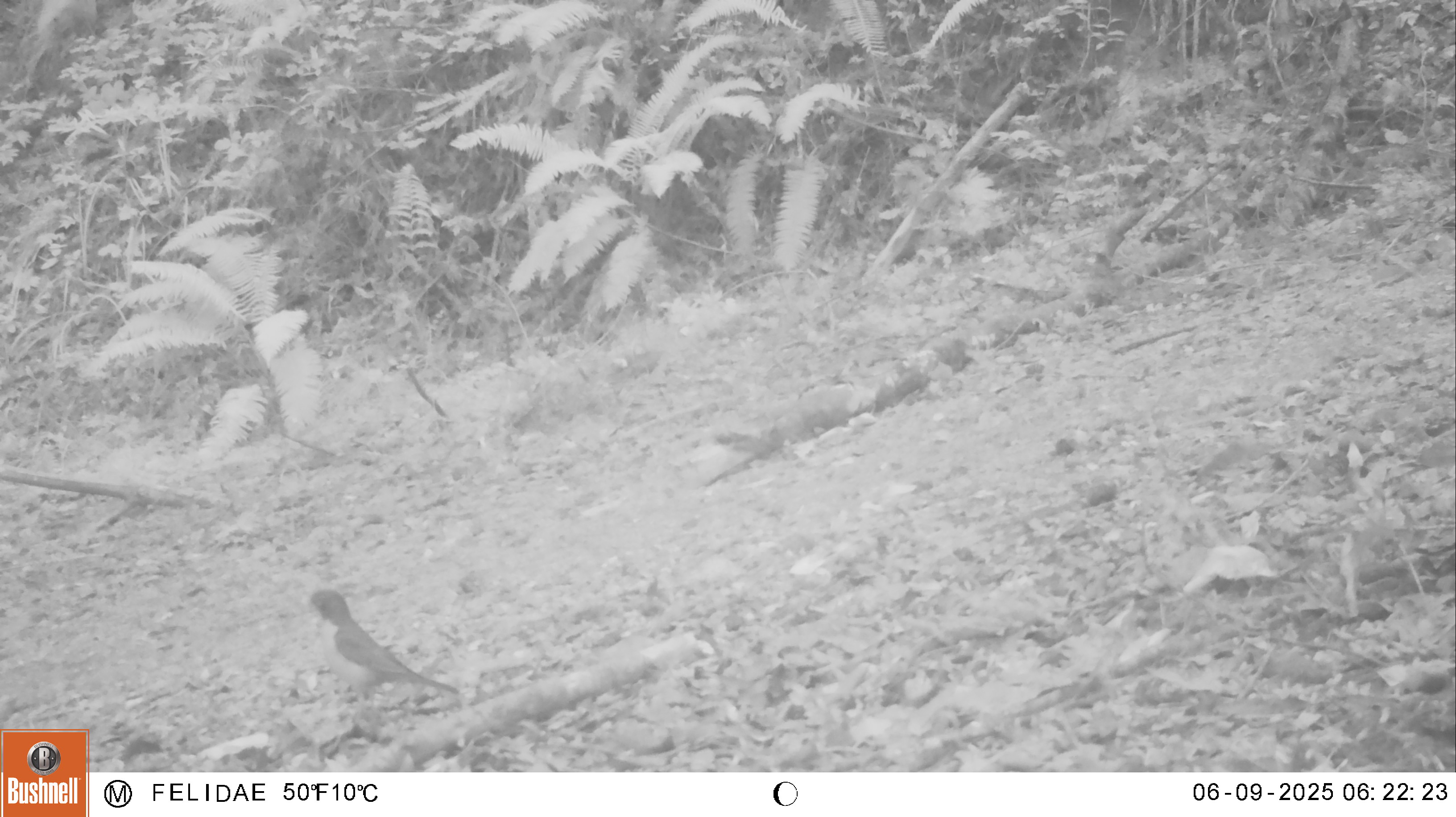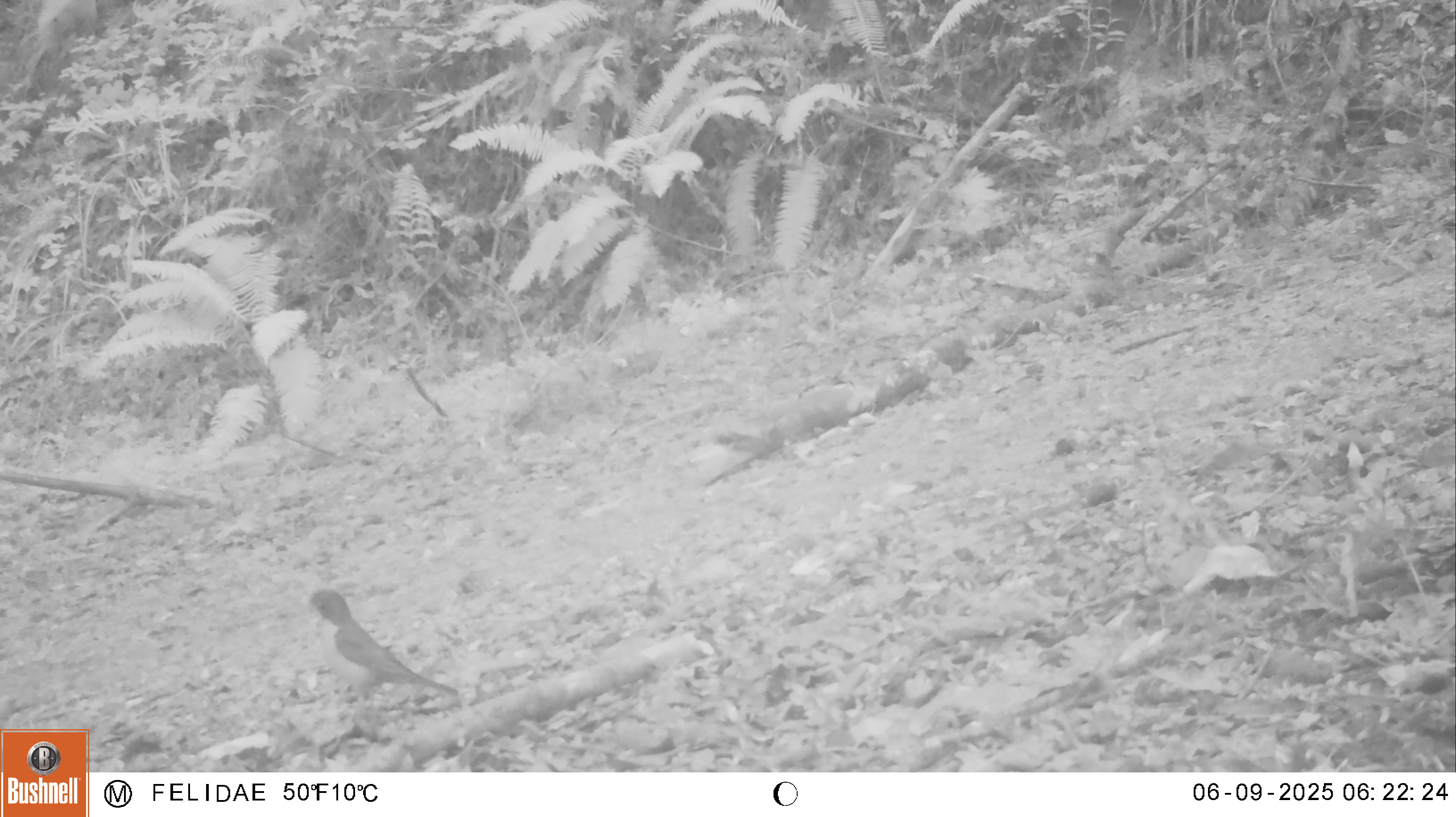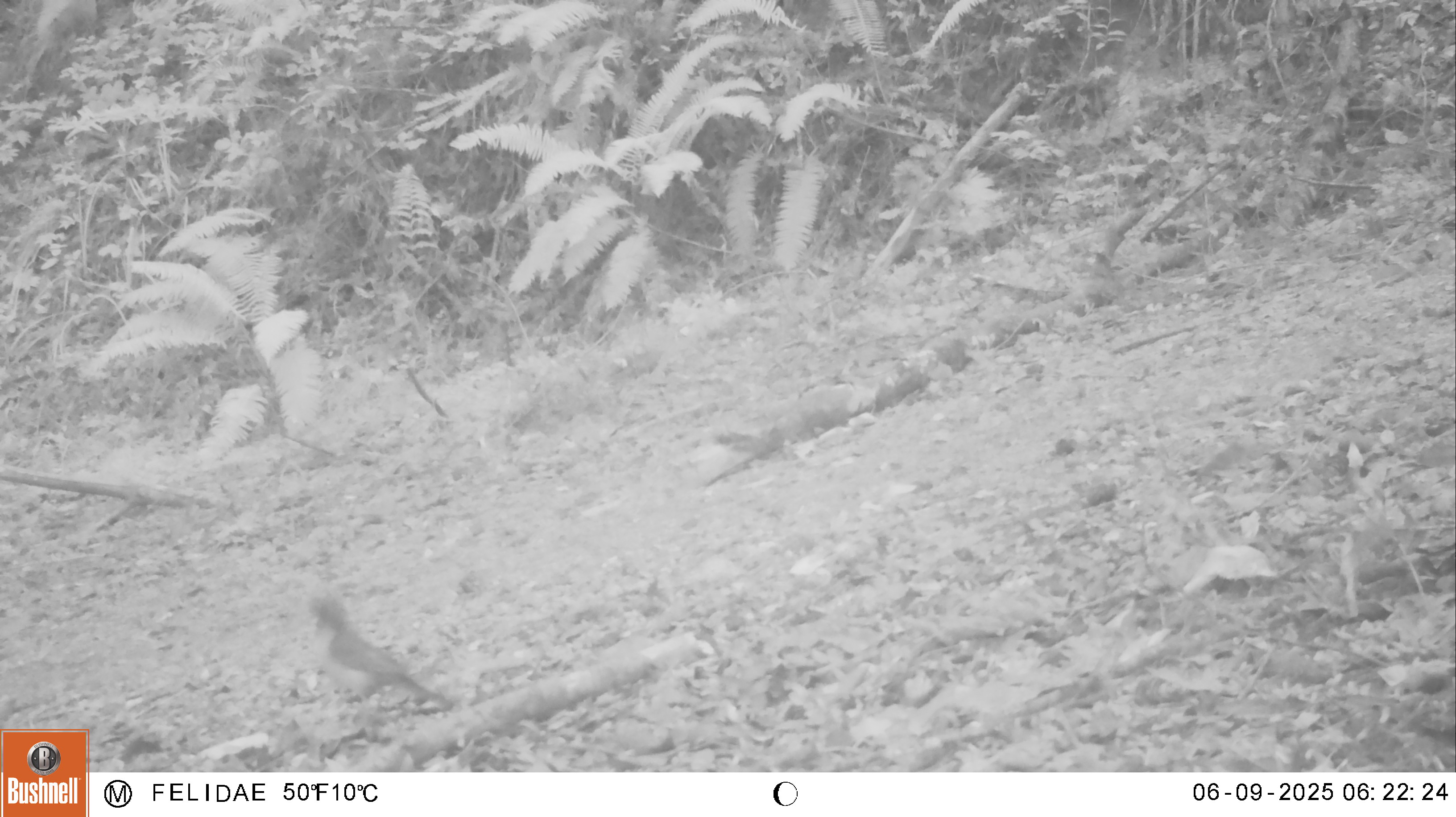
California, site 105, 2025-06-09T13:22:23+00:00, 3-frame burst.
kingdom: Animalia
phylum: Chordata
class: Aves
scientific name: Aves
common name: bird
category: unknown bird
Unknown bird (bird) (Aves).